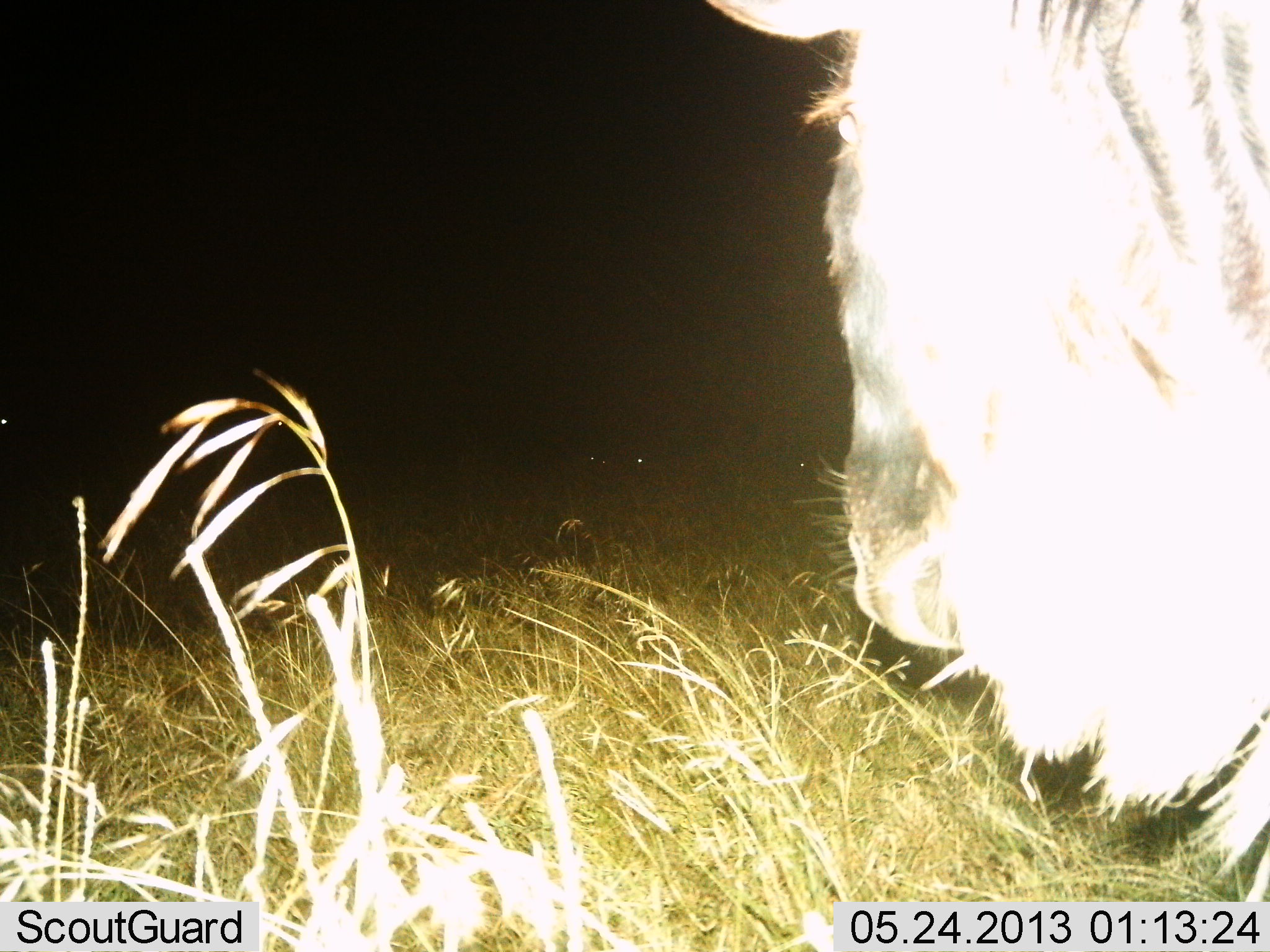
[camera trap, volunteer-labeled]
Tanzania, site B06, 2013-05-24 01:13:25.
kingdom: Animalia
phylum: Chordata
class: Mammalia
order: Artiodactyla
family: Bovidae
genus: Connochaetes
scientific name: Connochaetes taurinus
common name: blue wildebeest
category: wildebeest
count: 1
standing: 86%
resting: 7%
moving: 3%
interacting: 0%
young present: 0%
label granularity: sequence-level